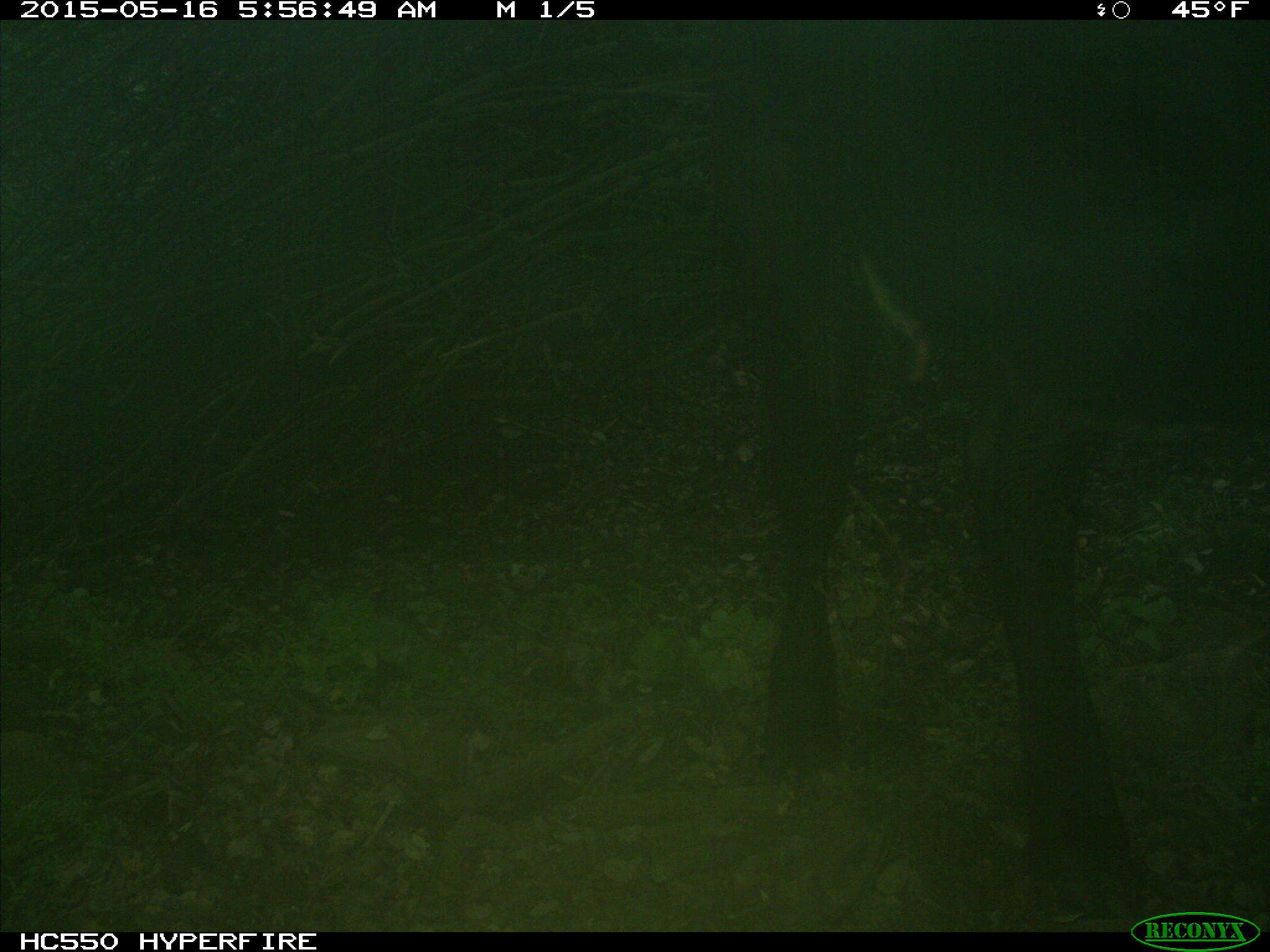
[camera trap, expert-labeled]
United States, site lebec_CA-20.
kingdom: Animalia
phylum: Chordata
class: Mammalia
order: Artiodactyla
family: Bovidae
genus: Bos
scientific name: Bos taurus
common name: domestic cow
Bos taurus (domestic cow).